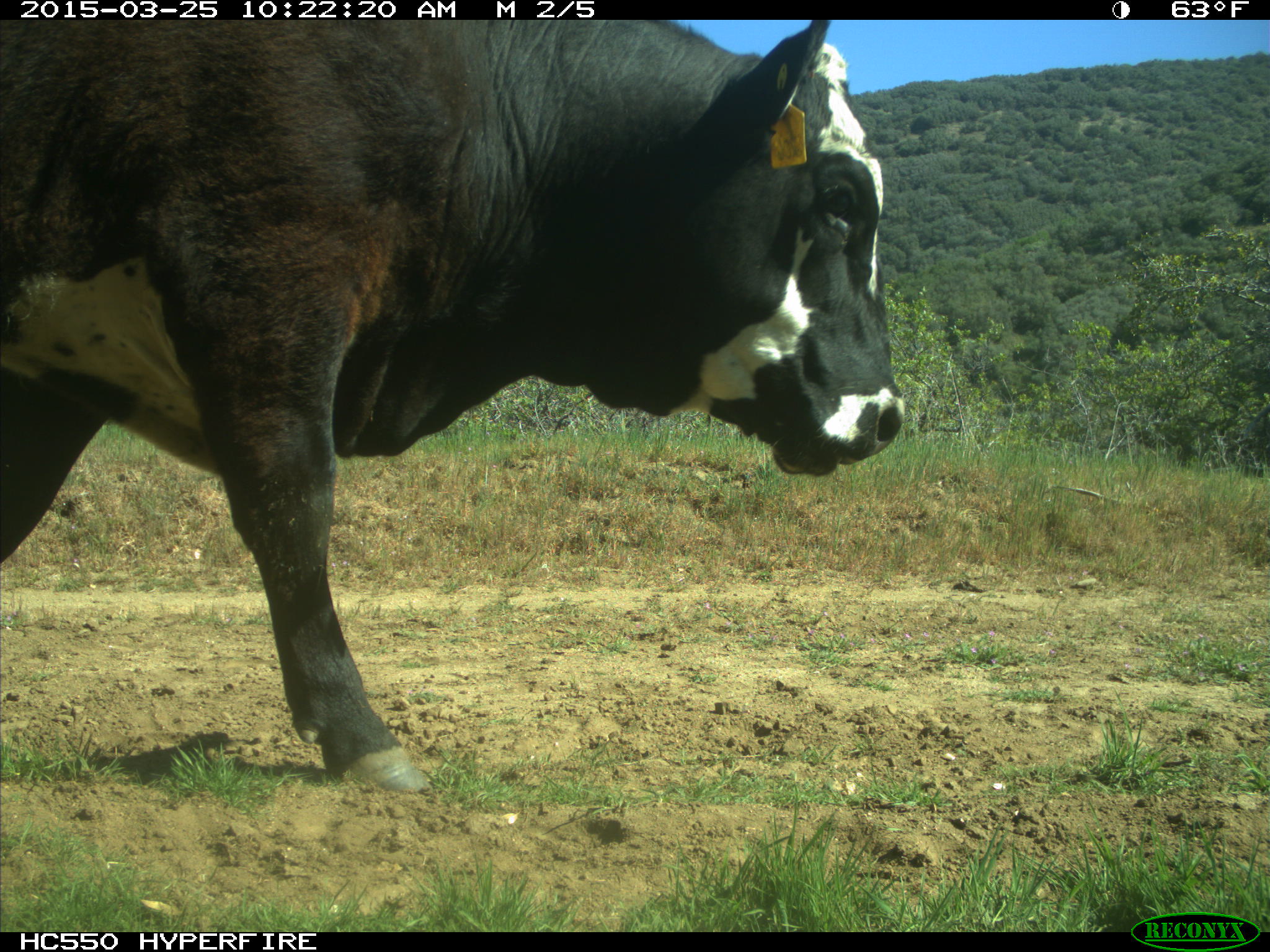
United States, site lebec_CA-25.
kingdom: Animalia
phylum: Chordata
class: Mammalia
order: Artiodactyla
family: Bovidae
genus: Bos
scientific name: Bos taurus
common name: domestic cow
Bos taurus (domestic cow).